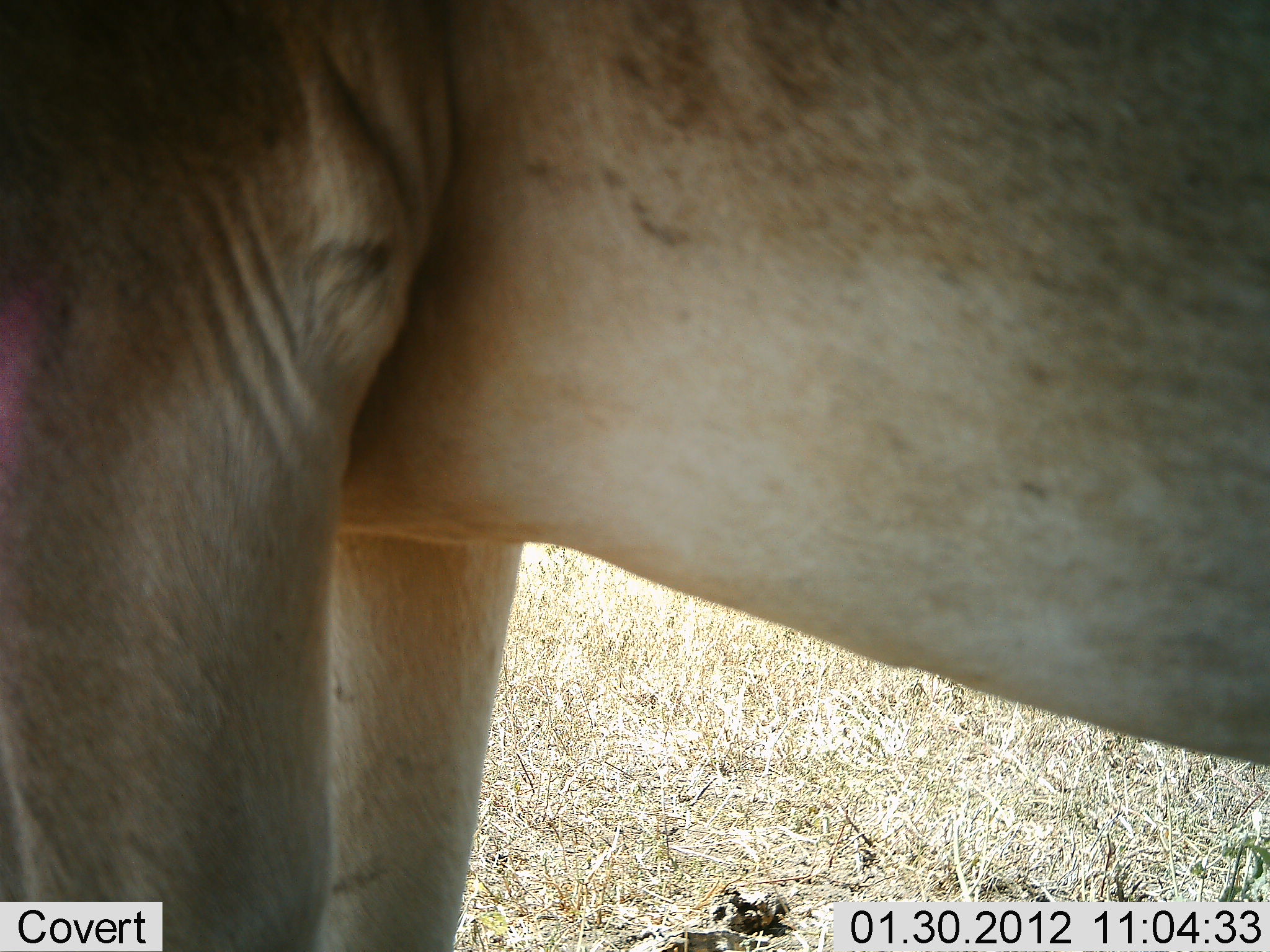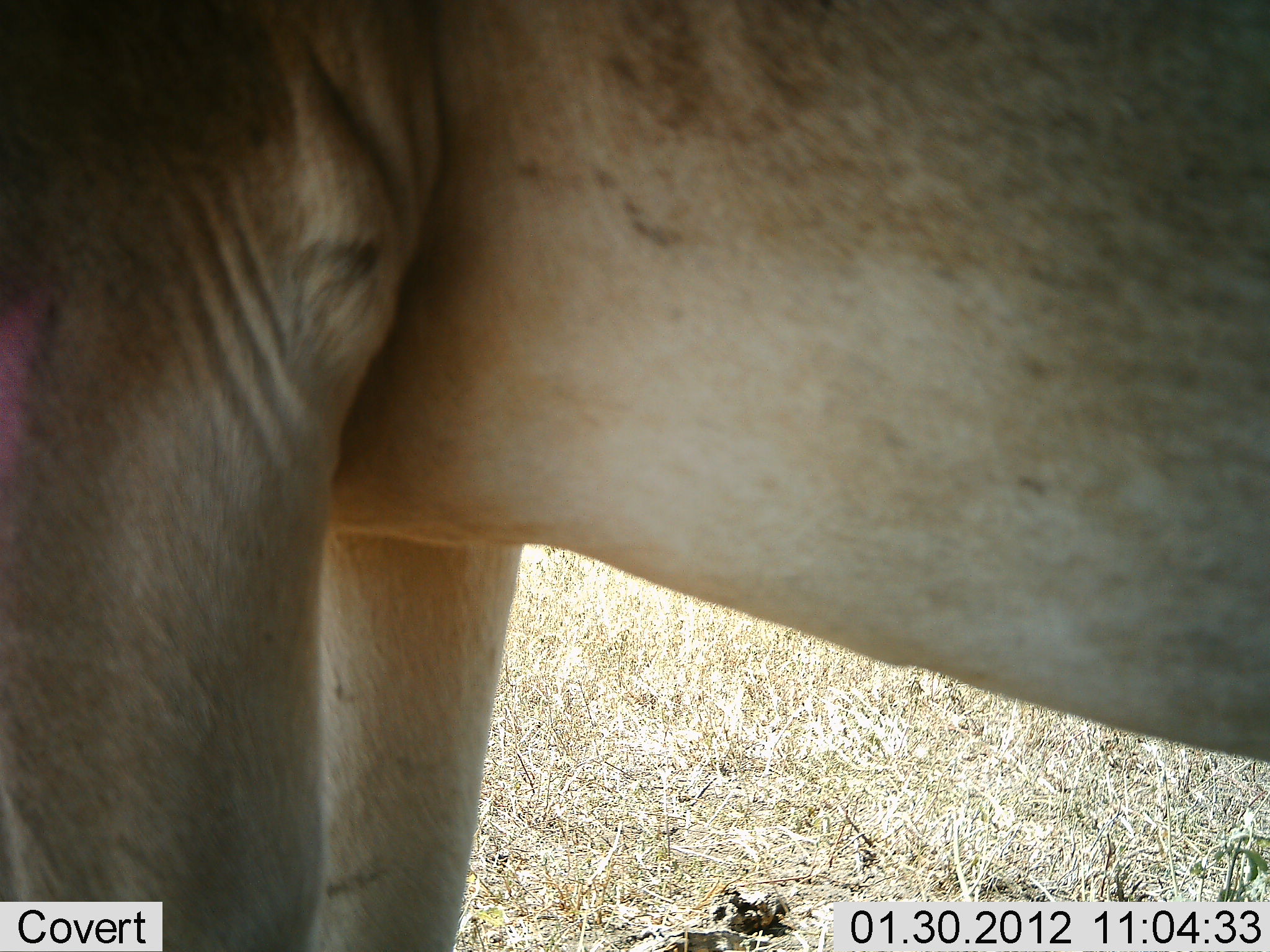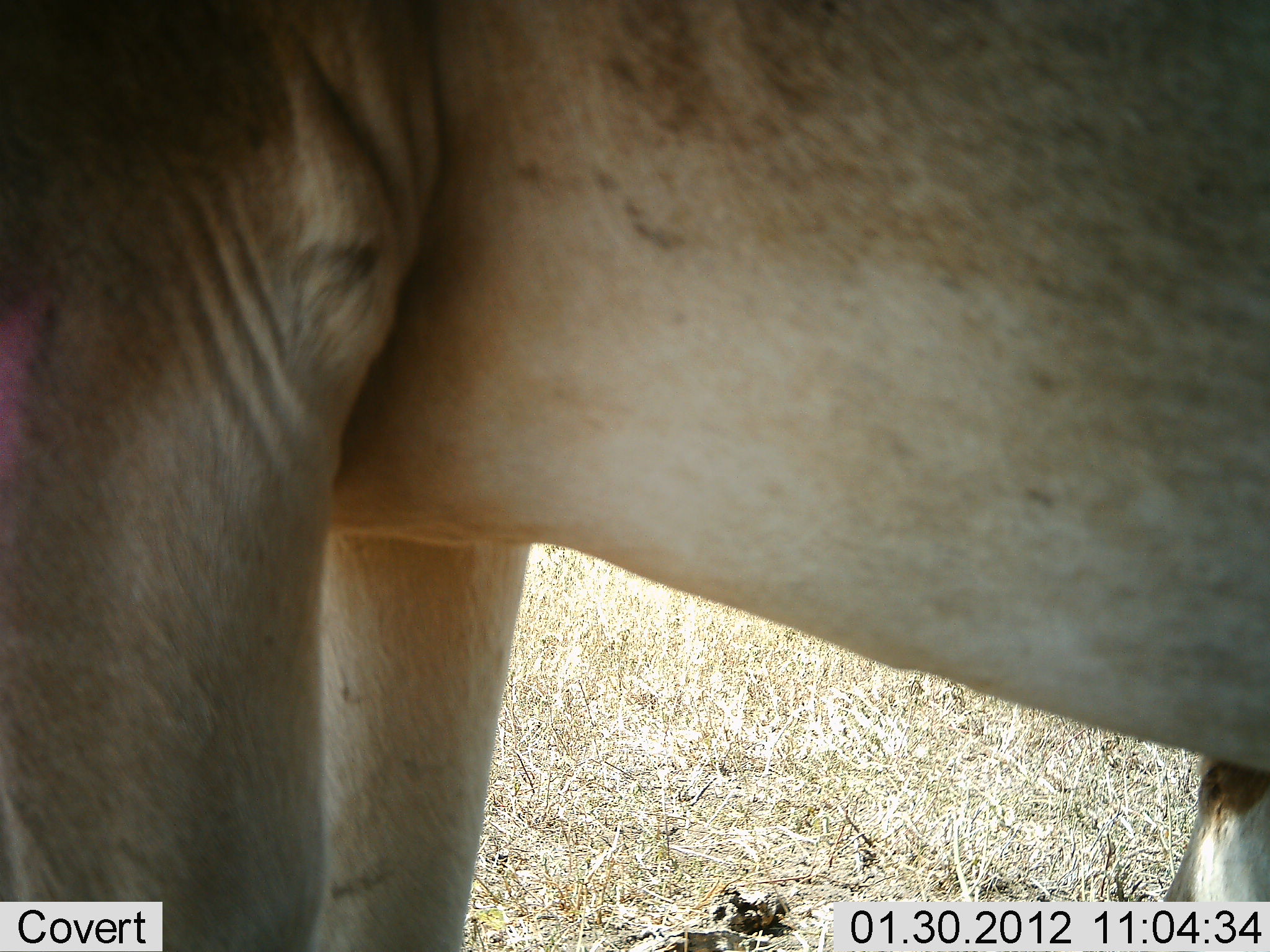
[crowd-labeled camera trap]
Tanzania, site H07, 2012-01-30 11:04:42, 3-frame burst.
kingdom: Animalia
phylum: Chordata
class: Mammalia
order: Artiodactyla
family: Bovidae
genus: Alcelaphus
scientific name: Alcelaphus buselaphus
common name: hartebeest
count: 1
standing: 100%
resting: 0%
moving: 0%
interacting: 0%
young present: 0%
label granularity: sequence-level